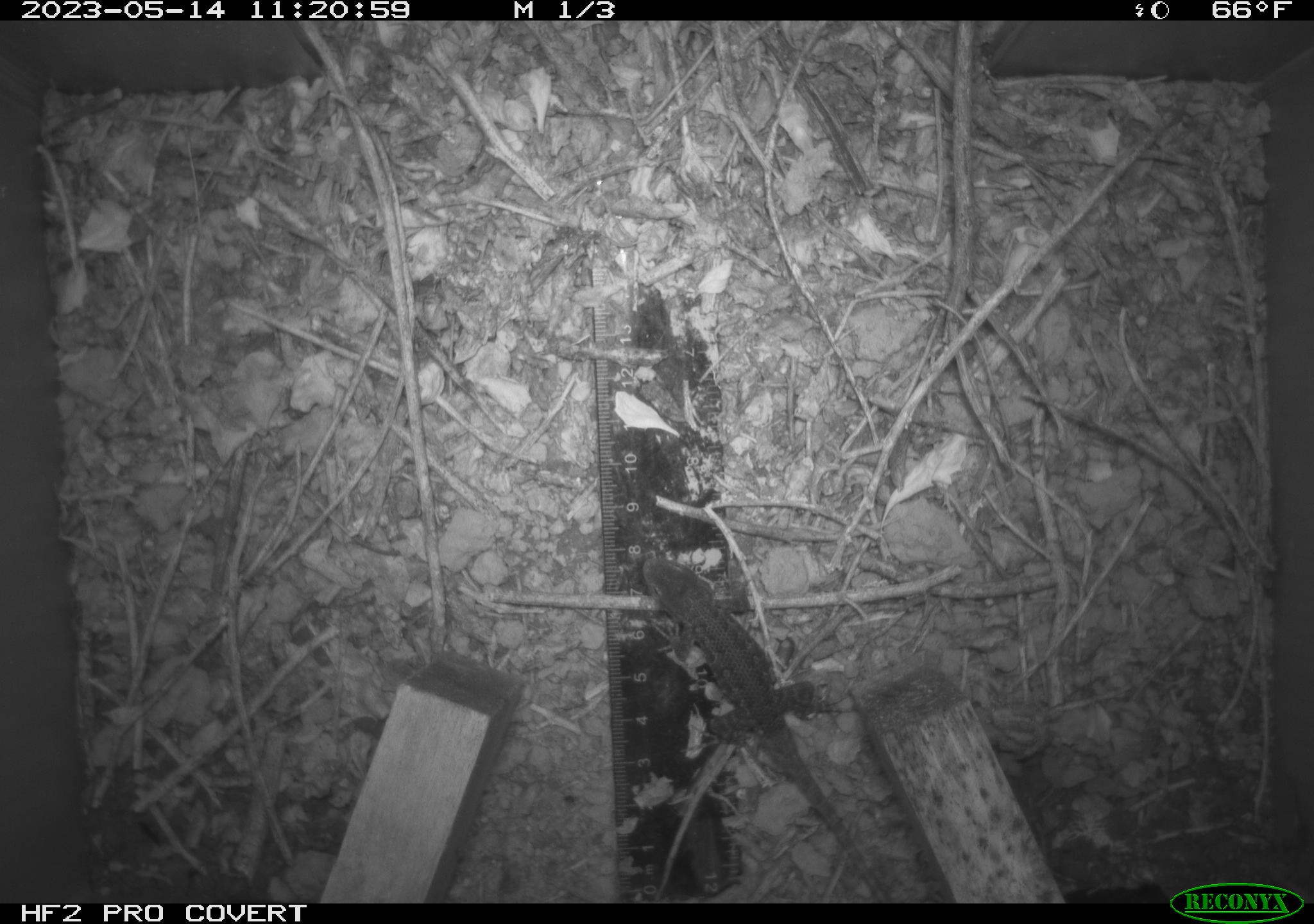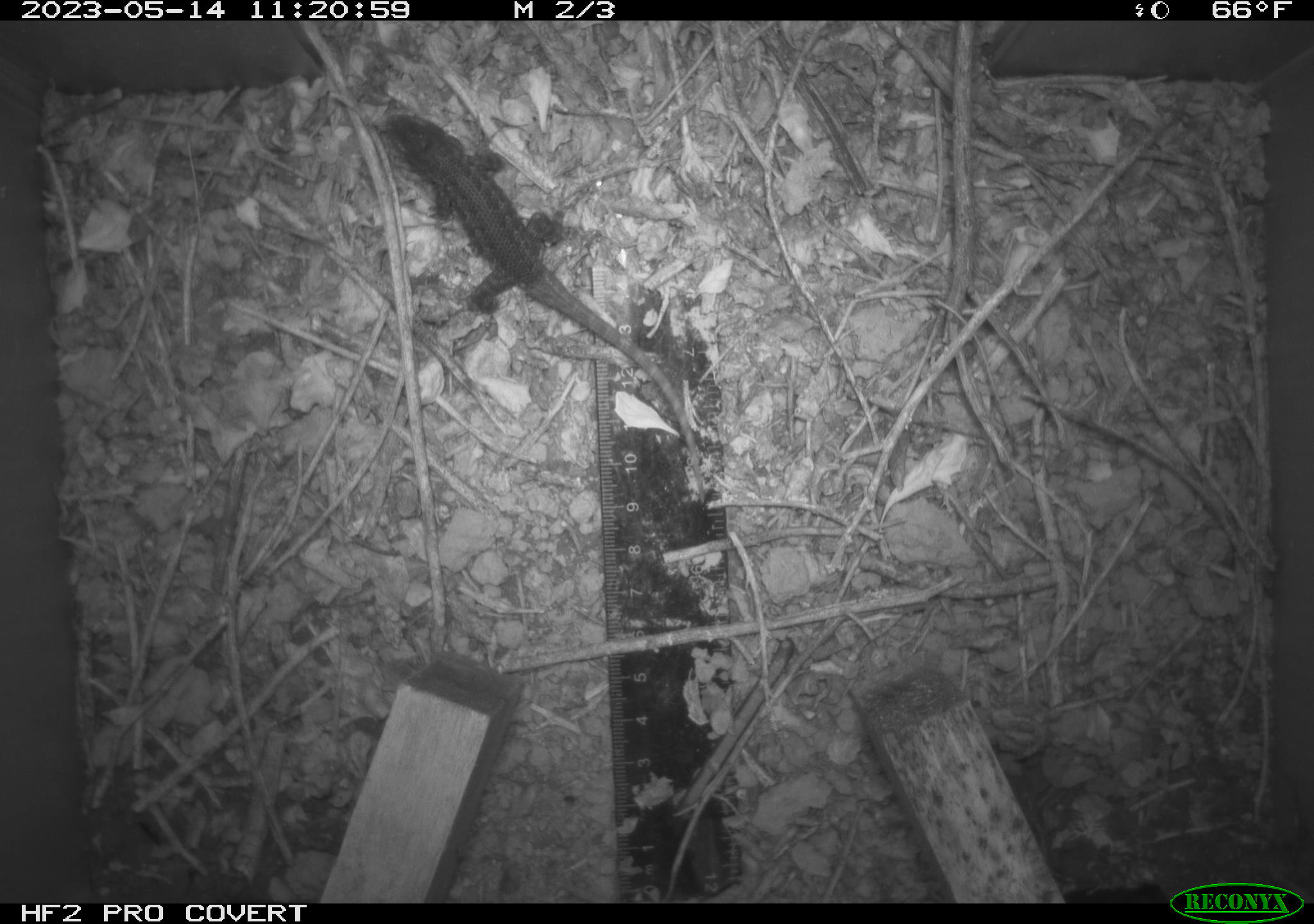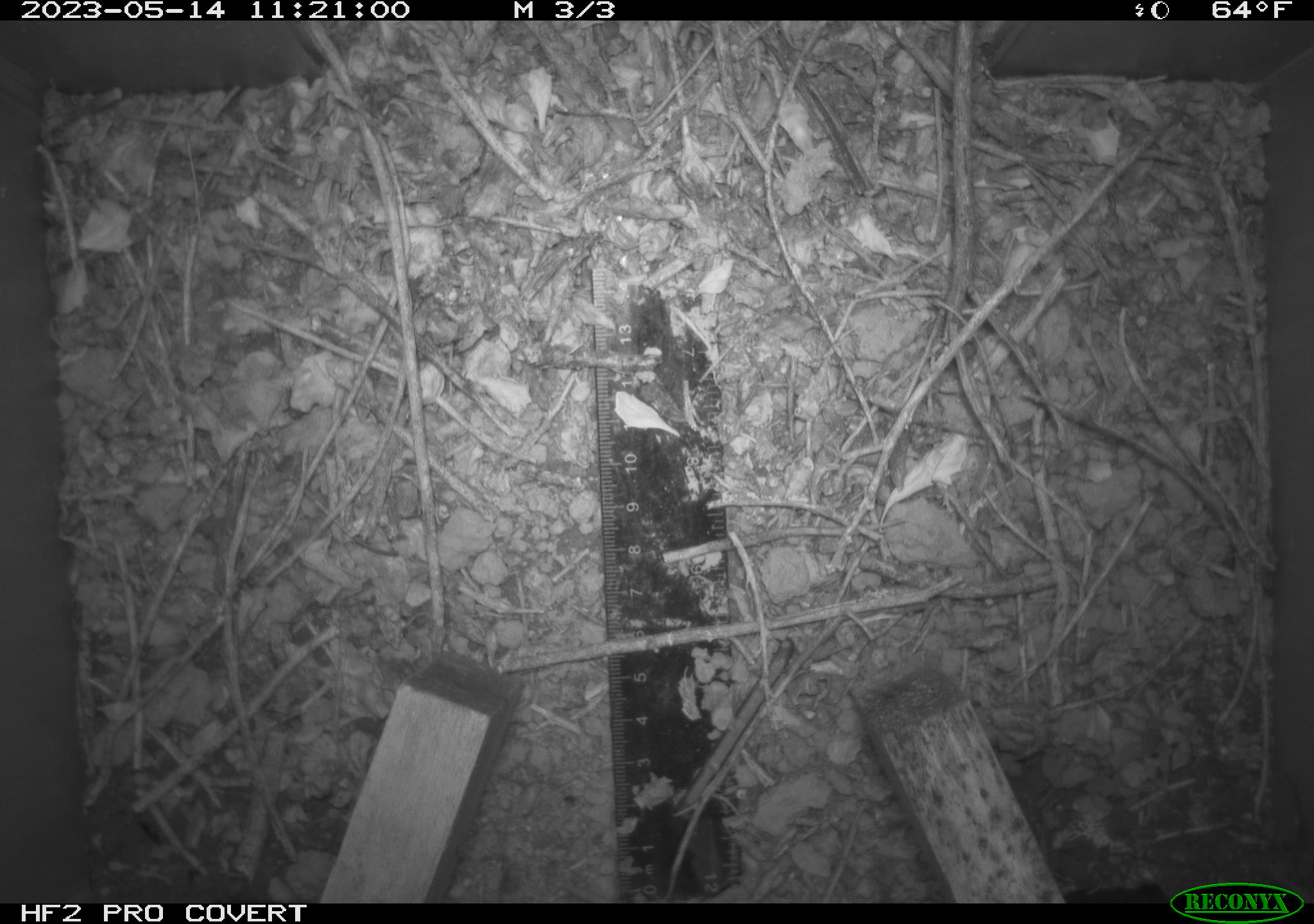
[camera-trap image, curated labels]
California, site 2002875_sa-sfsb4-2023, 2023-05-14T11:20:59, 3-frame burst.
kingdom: Animalia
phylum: Chordata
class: Reptilia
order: Squamata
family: Phrynosomatidae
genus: Sceloporus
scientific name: Sceloporus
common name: spiny lizards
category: sceloporus species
Sceloporus species (spiny lizards) (Sceloporus).